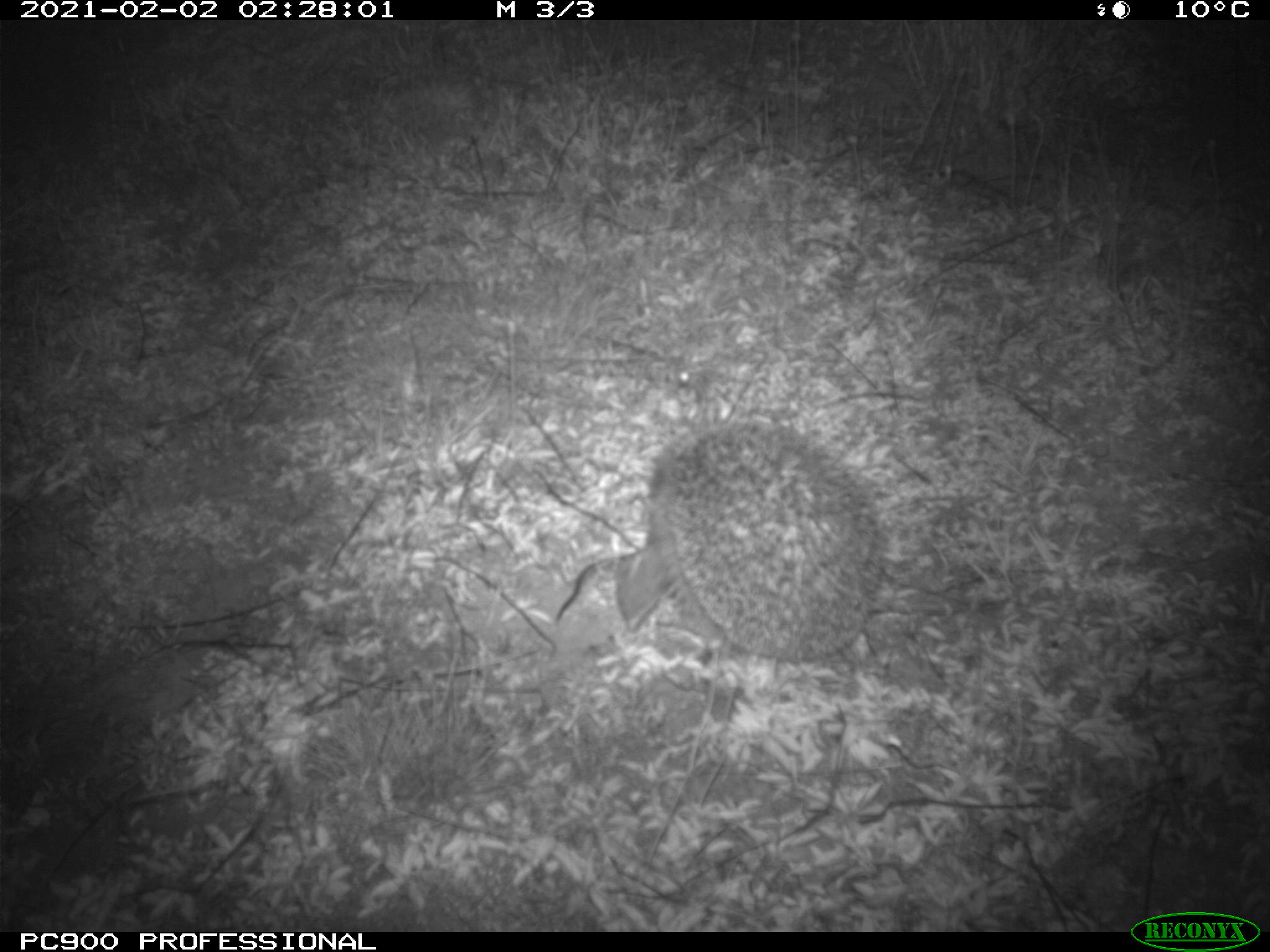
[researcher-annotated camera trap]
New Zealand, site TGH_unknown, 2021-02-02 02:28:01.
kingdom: Animalia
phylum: Chordata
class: Mammalia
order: Eulipotyphla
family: Erinaceidae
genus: Erinaceus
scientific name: Erinaceus europaeus europaeus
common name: european hedgehog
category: hedgehog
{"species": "hedgehog (european hedgehog) (Erinaceus europaeus europaeus)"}